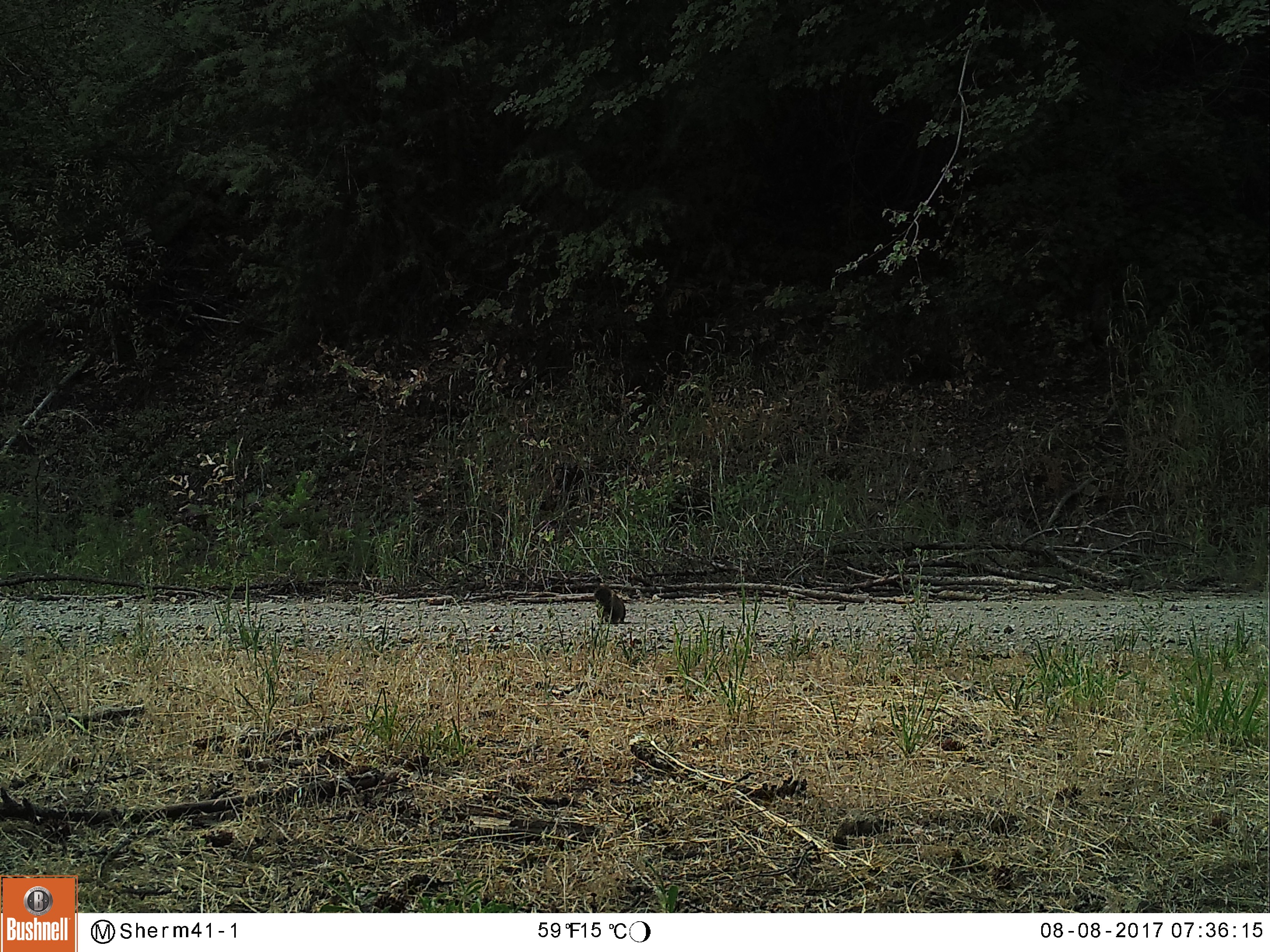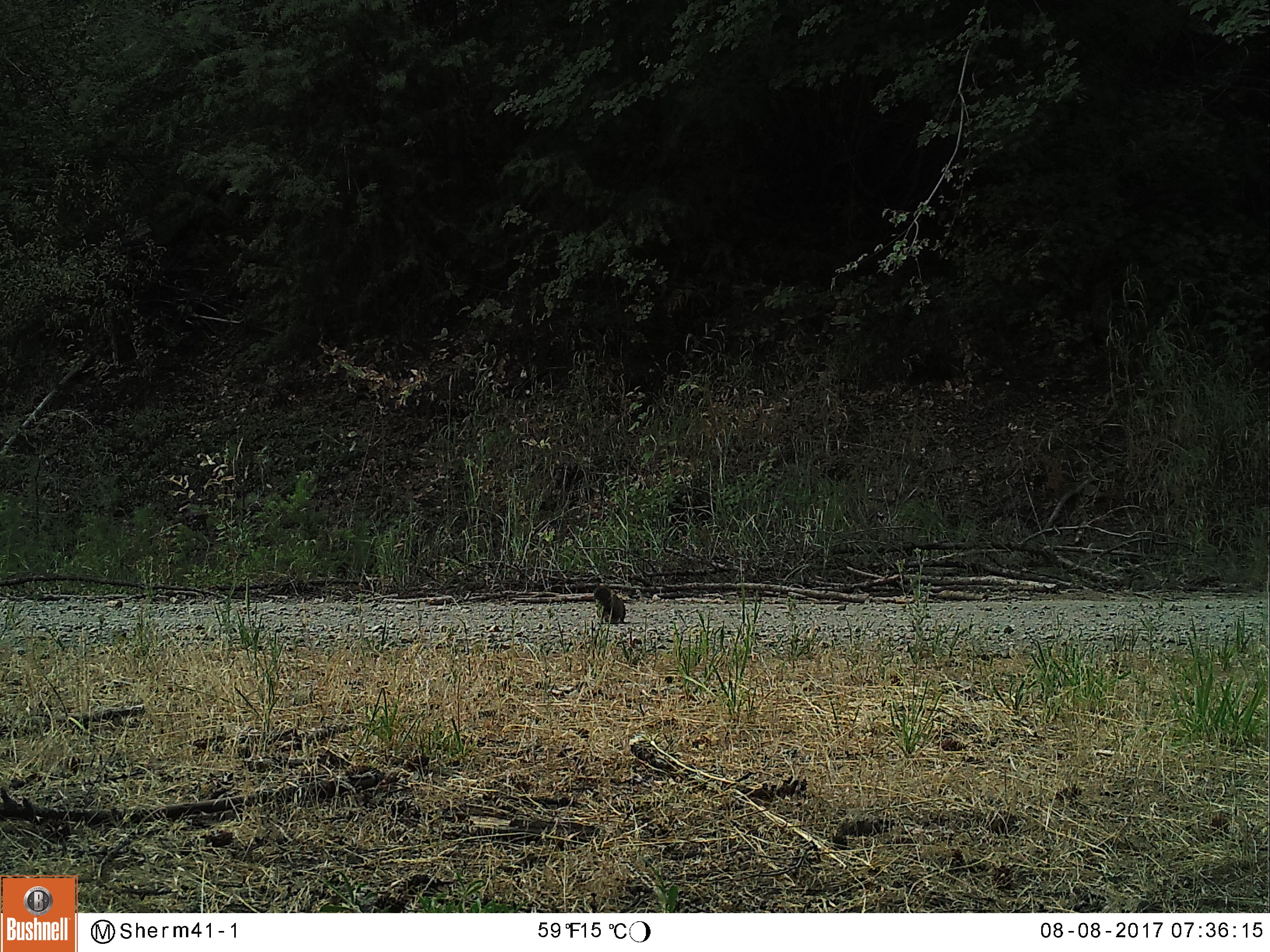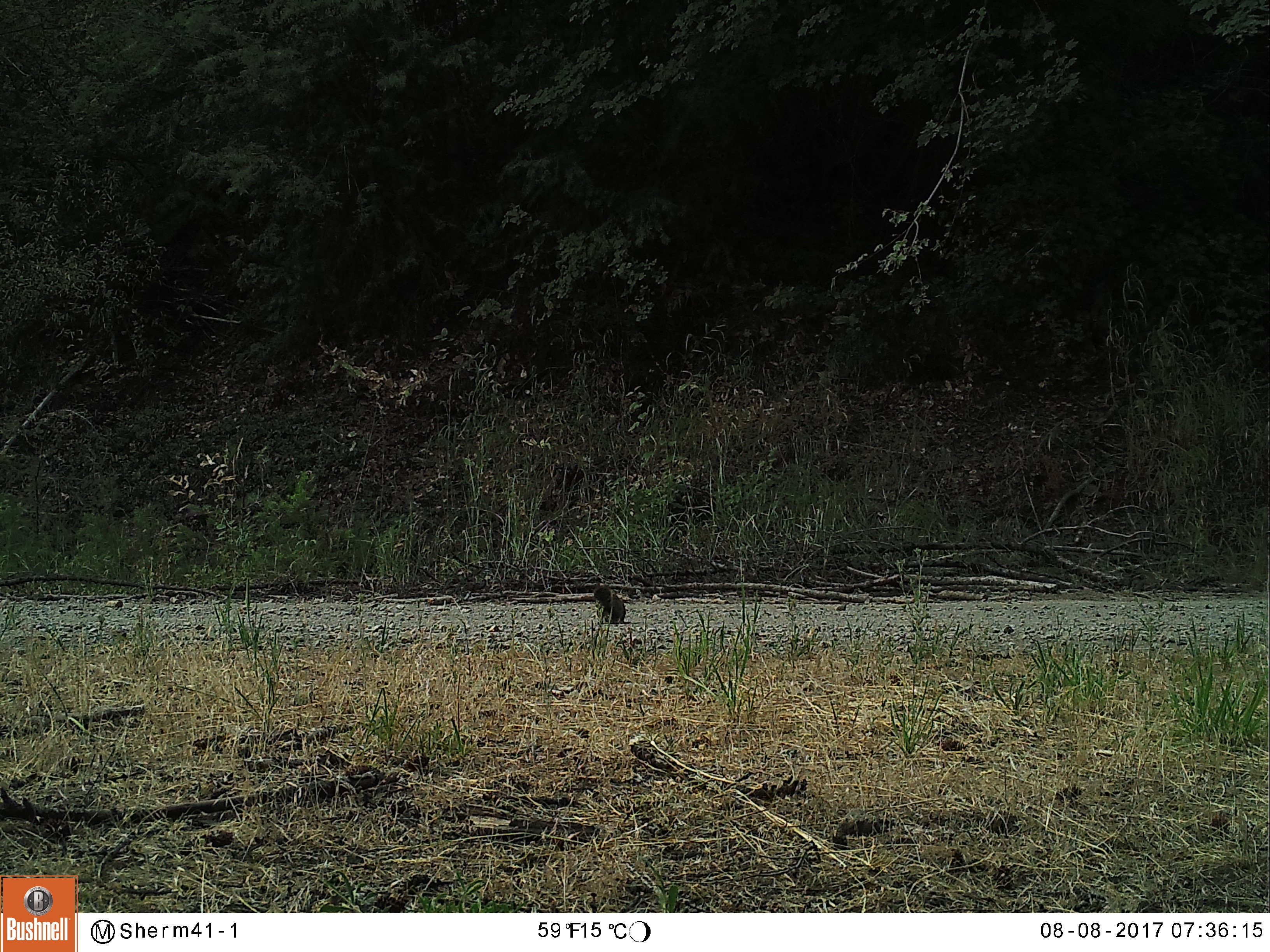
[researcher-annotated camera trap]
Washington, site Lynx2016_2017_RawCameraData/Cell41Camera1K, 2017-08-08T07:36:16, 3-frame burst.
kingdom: Animalia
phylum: Chordata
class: Mammalia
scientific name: Mammalia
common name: small mammal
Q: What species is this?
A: Small mammal (Mammalia).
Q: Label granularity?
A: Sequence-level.